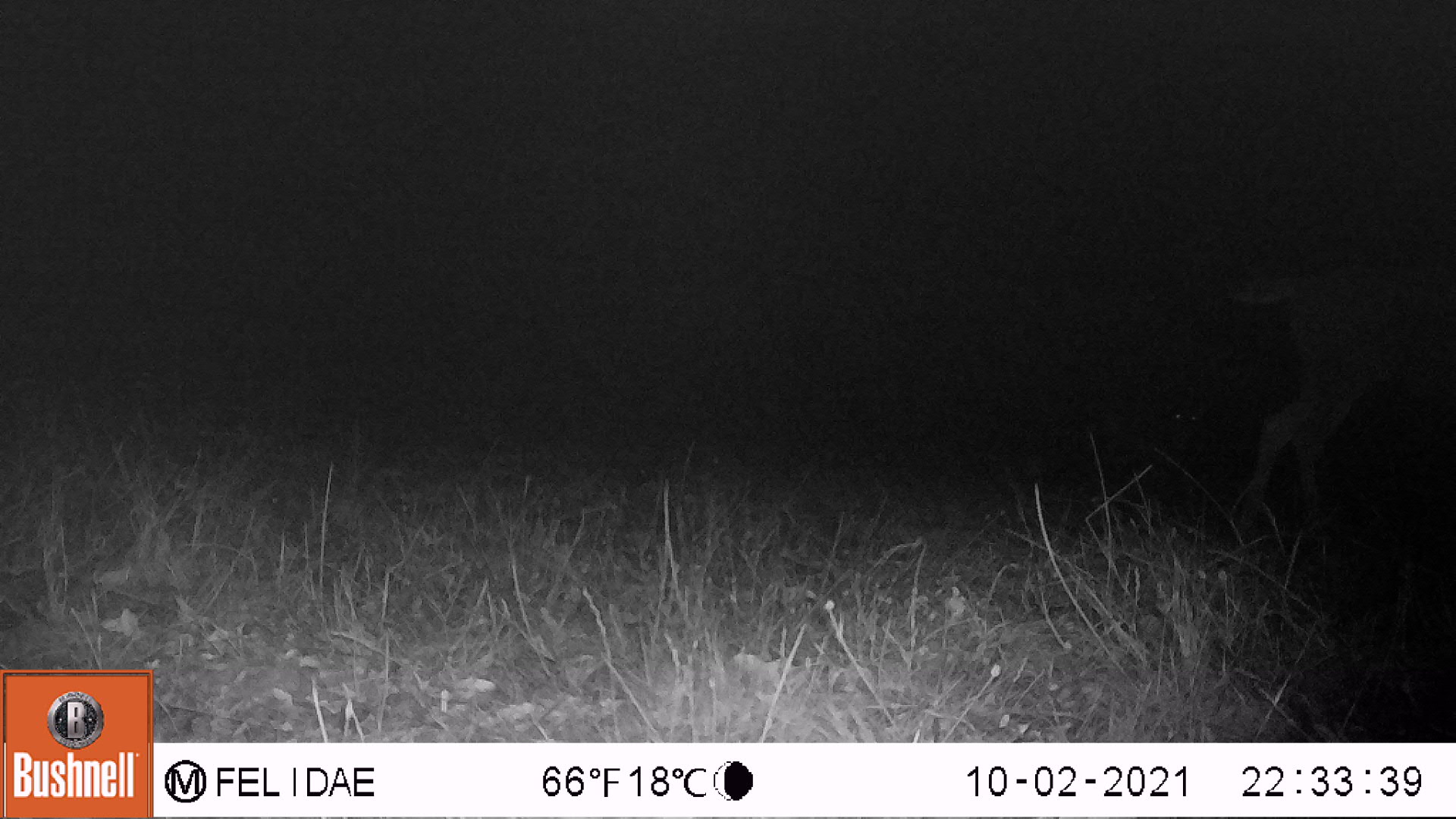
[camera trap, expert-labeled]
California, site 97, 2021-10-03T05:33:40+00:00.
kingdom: Animalia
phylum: Chordata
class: Mammalia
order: Artiodactyla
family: Cervidae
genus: Odocoileus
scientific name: Odocoileus hemionus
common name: mule deer